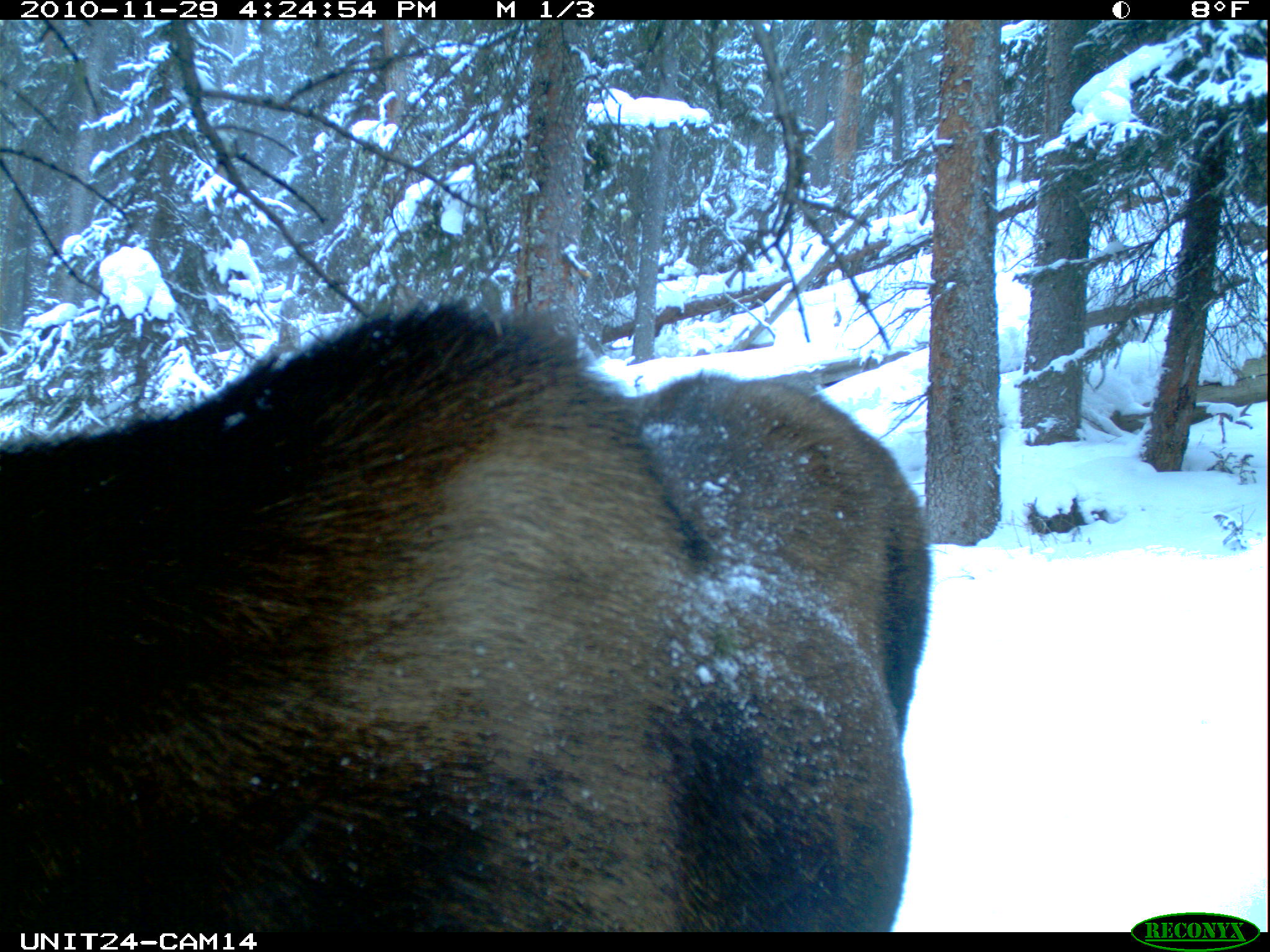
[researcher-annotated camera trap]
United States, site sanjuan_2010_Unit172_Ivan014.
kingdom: Animalia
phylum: Chordata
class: Mammalia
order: Artiodactyla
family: Cervidae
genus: Alces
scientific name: Alces alces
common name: moose